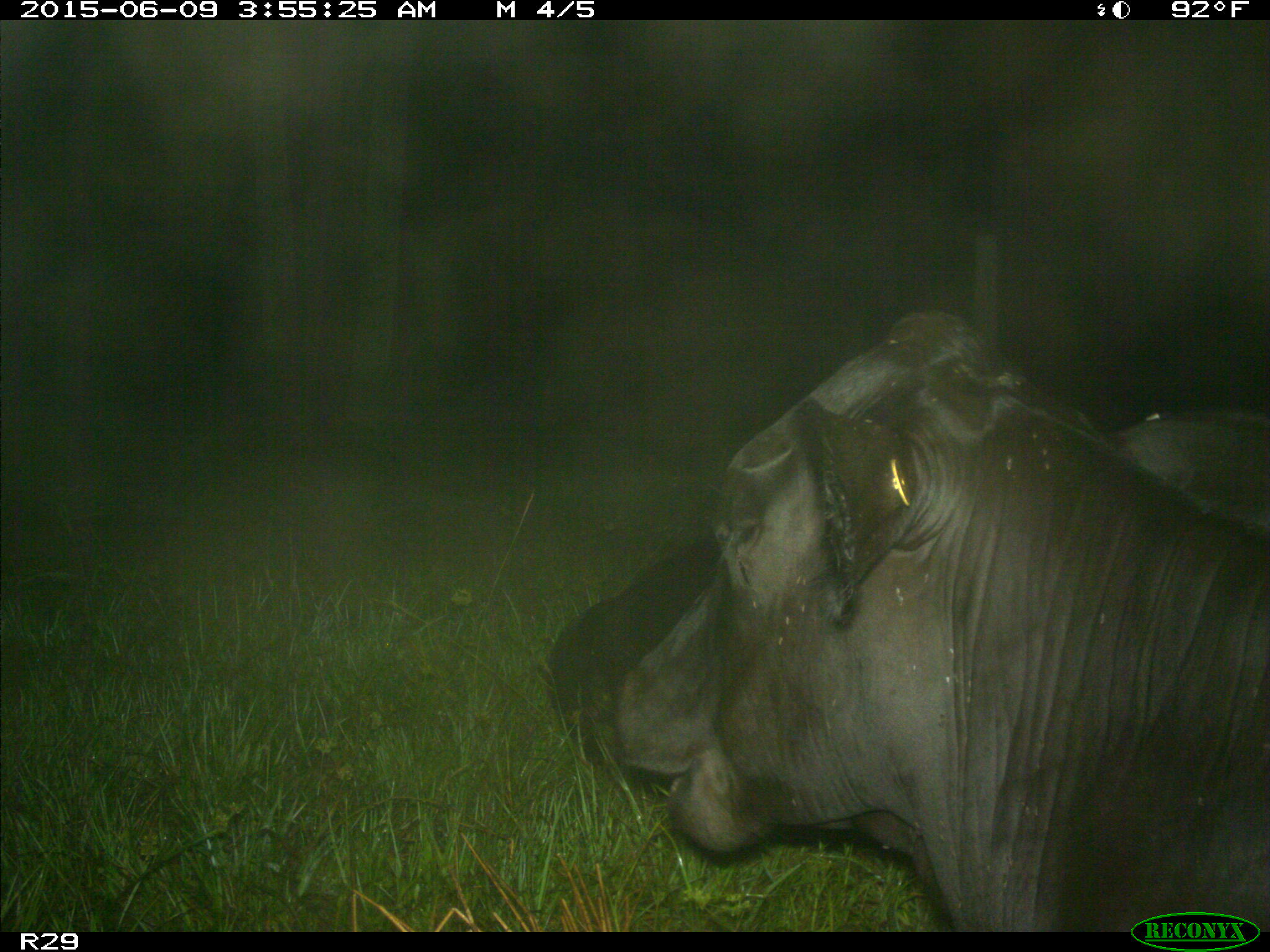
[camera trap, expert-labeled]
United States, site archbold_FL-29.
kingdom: Animalia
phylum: Chordata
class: Mammalia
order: Artiodactyla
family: Bovidae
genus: Bos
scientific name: Bos taurus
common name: domestic cow